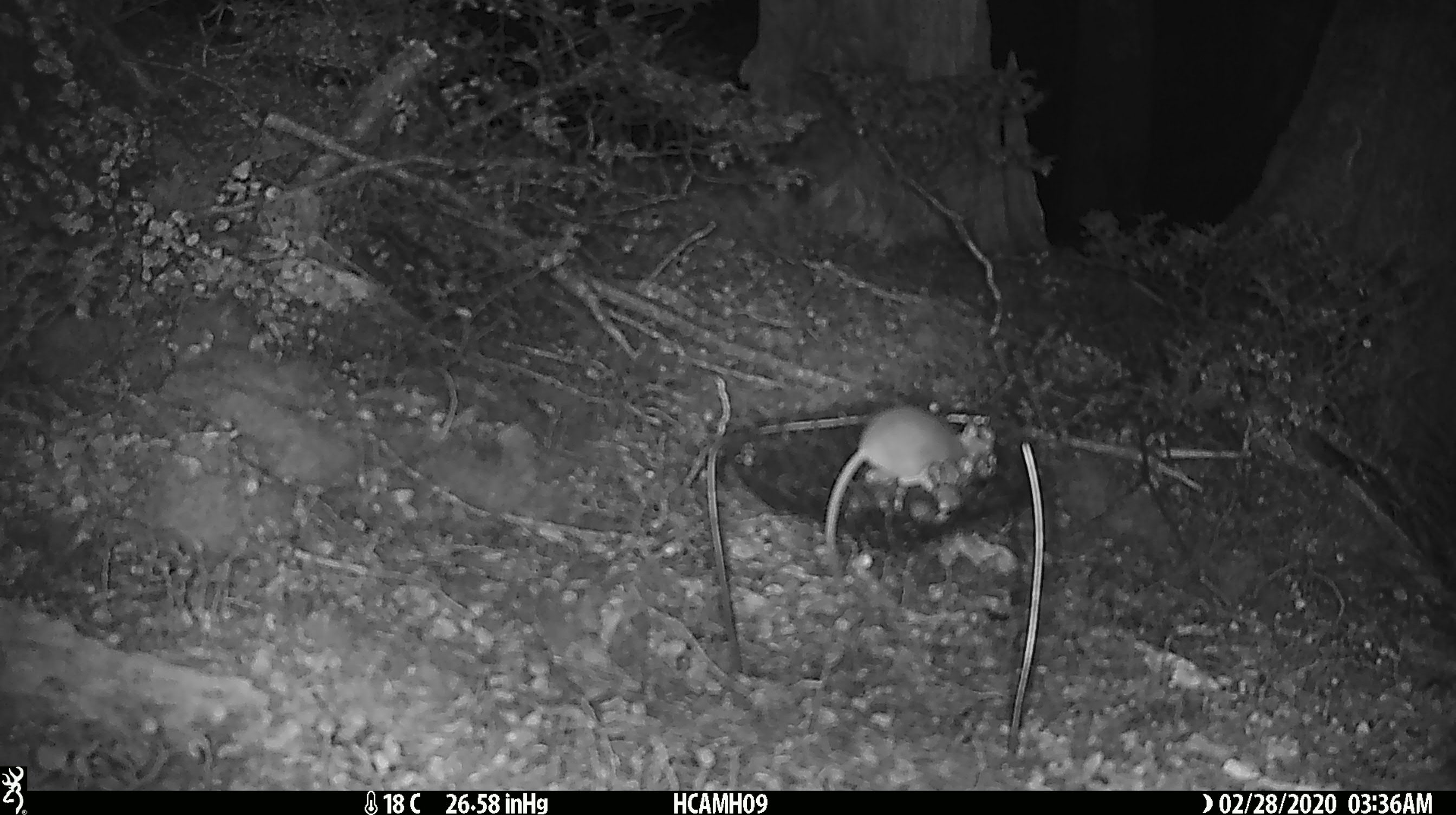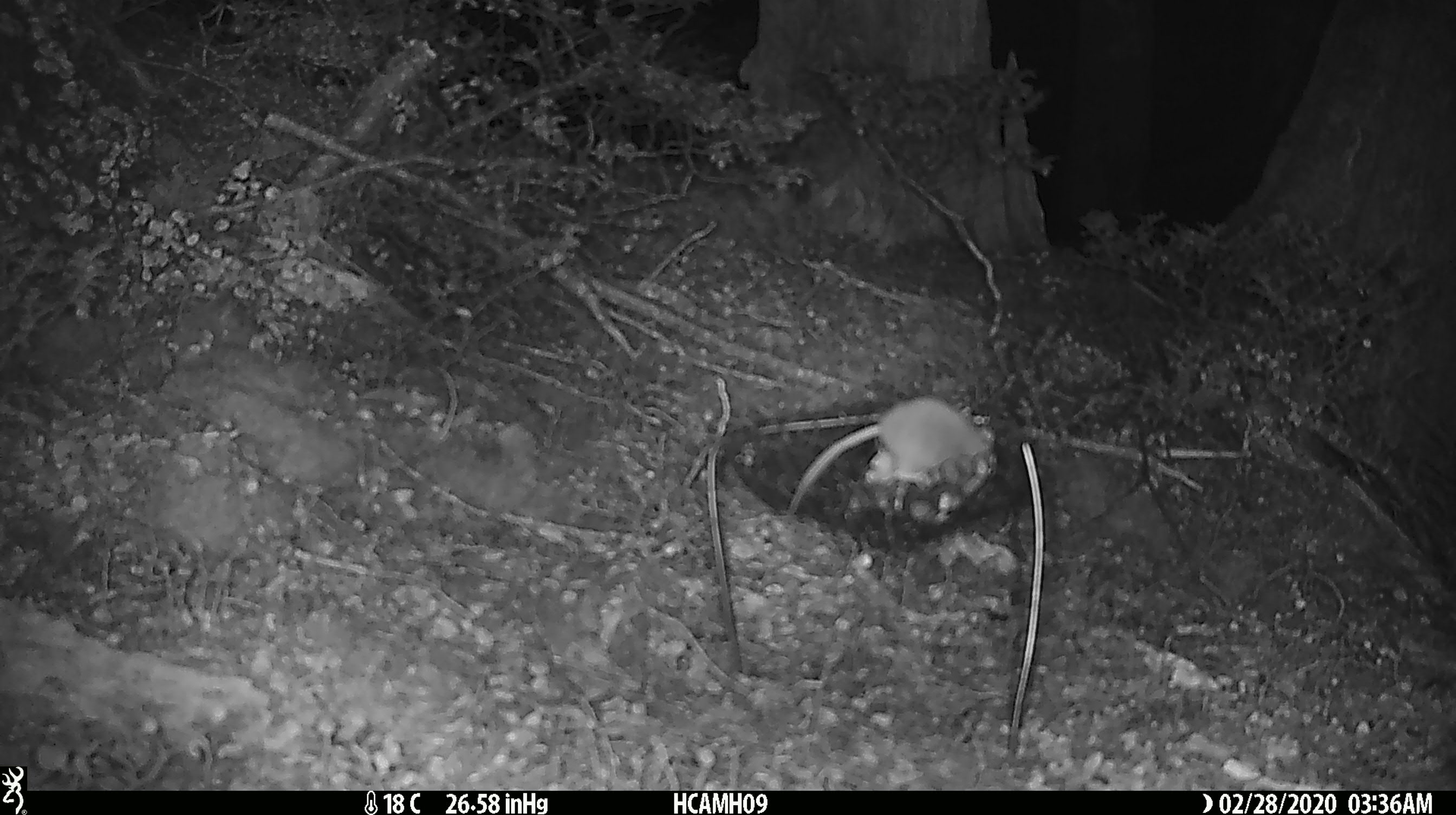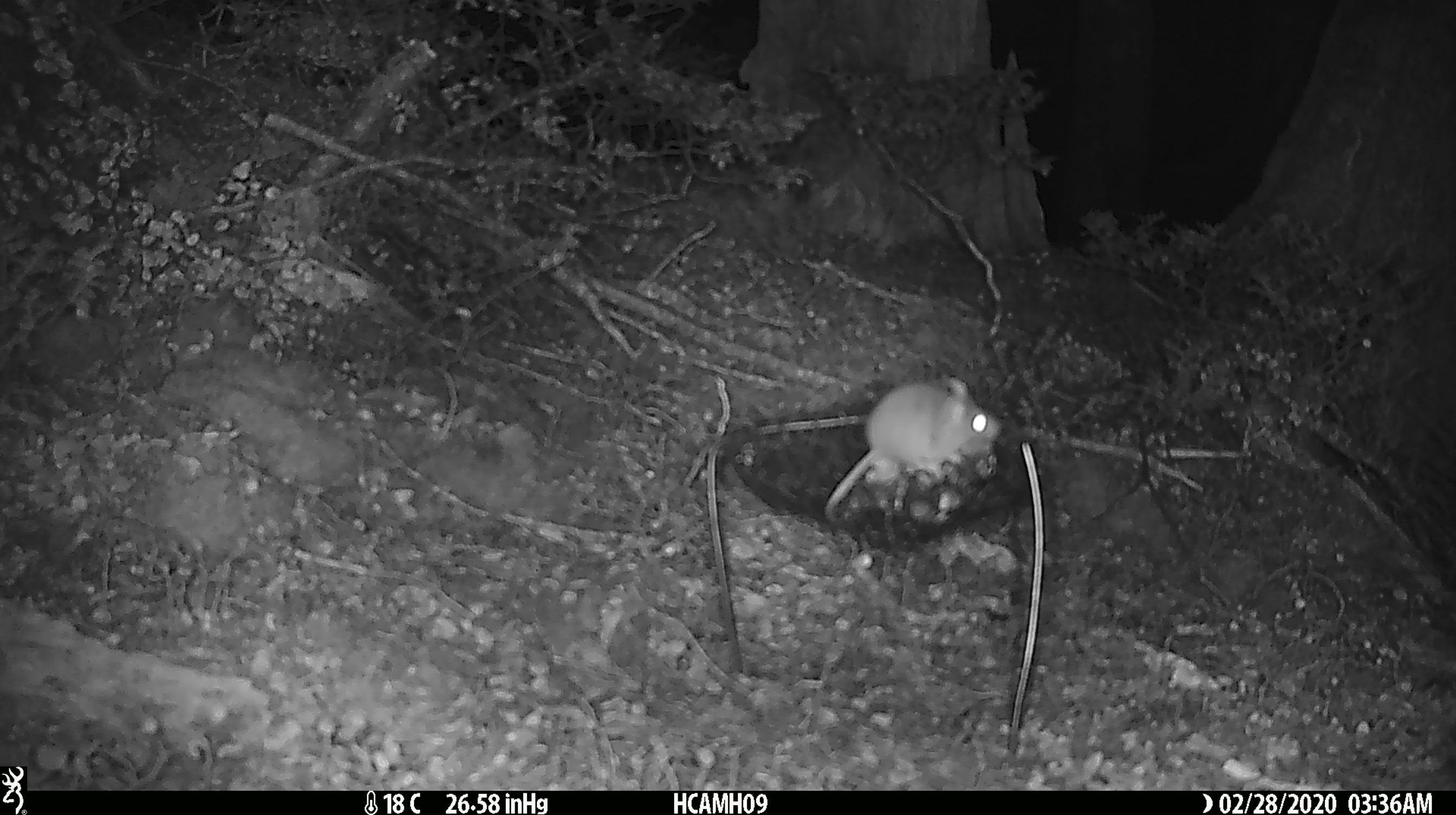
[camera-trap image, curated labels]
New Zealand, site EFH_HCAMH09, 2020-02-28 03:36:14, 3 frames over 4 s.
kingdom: Animalia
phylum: Chordata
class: Mammalia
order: Rodentia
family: Muridae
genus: Mus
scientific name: Mus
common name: mouse